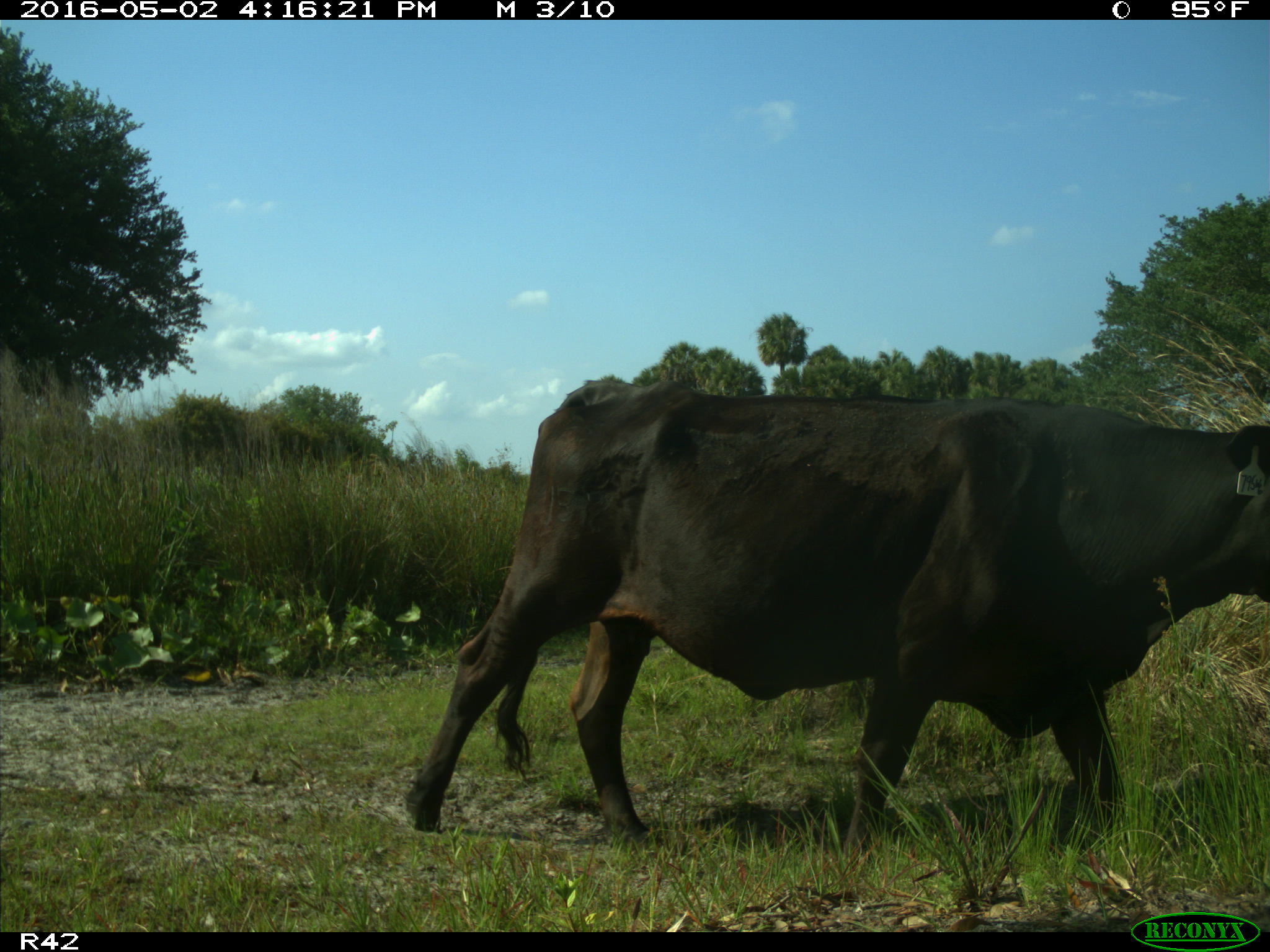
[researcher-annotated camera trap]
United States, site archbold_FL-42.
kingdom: Animalia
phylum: Chordata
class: Mammalia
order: Artiodactyla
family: Bovidae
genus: Bos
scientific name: Bos taurus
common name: domestic cow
Bos taurus (domestic cow).